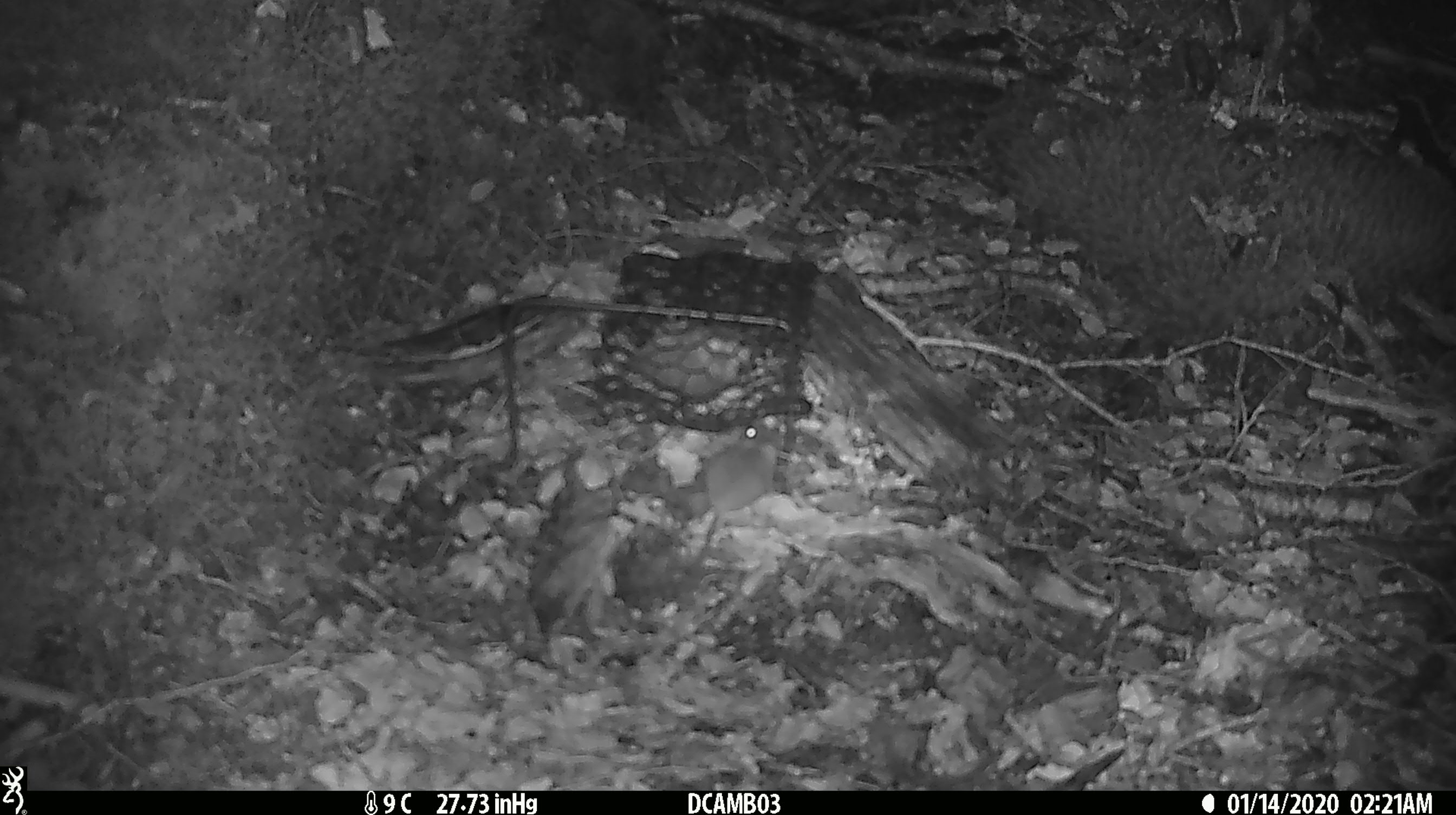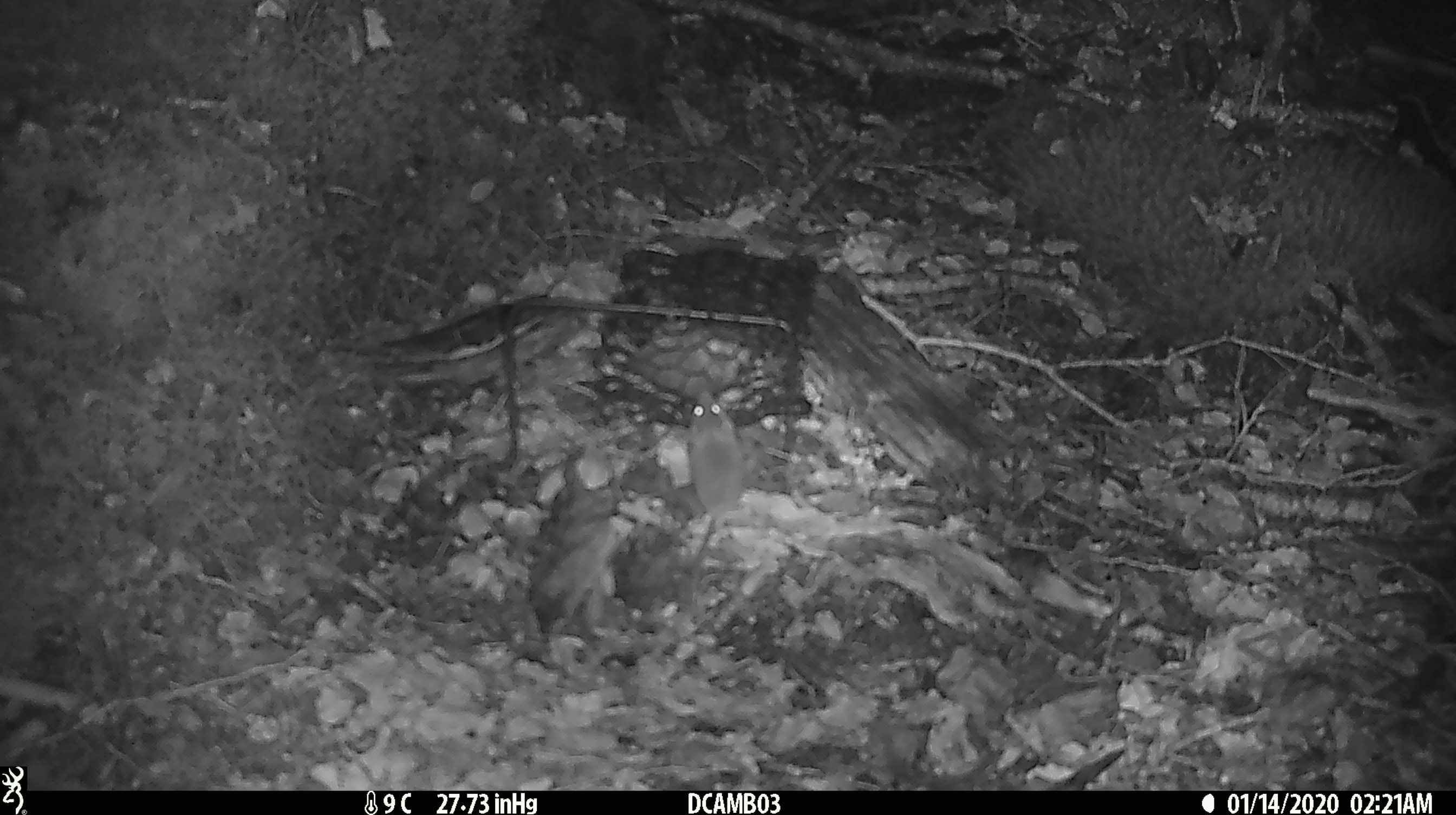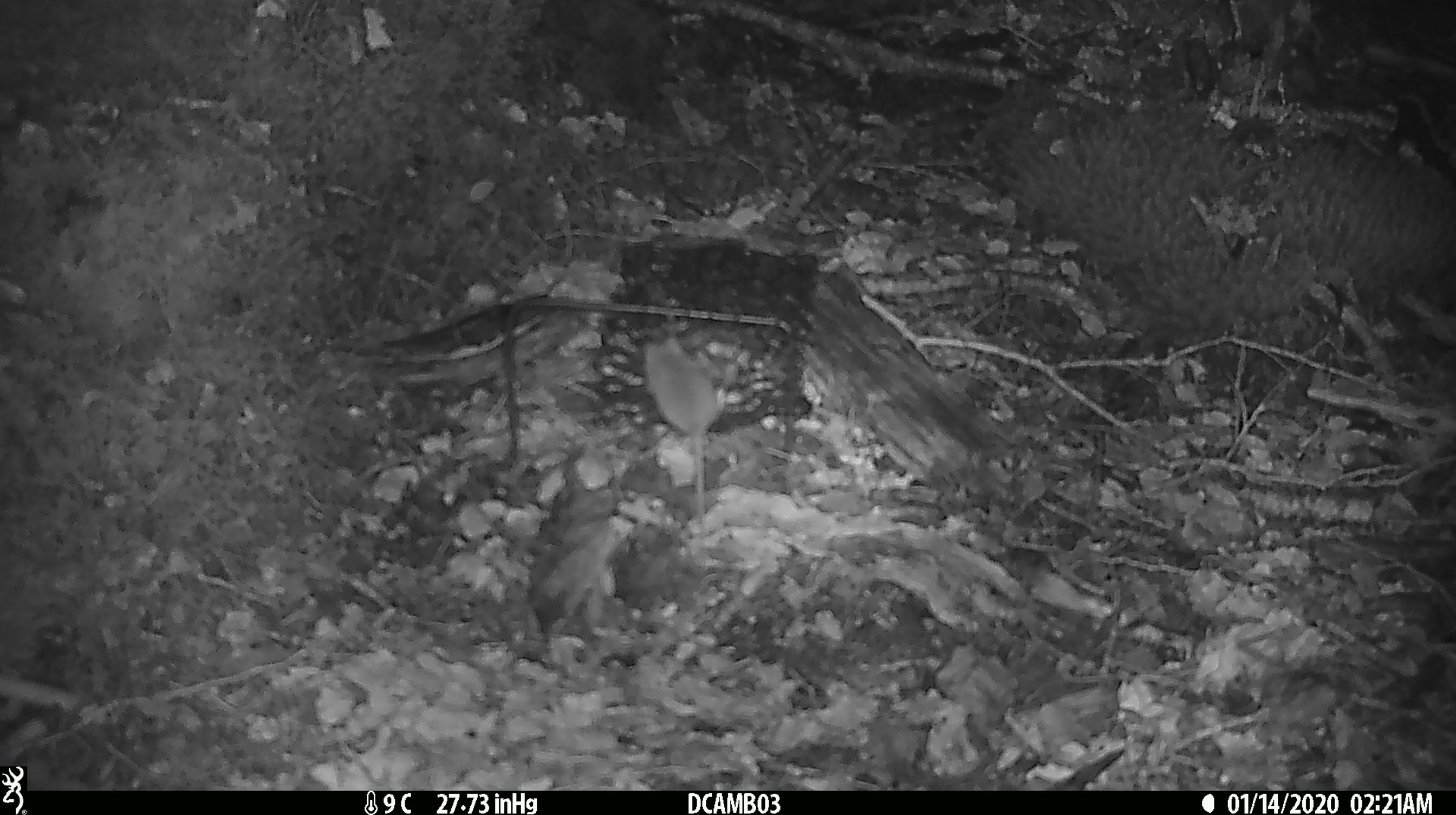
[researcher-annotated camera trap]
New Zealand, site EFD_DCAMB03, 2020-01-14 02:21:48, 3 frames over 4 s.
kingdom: Animalia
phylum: Chordata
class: Mammalia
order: Rodentia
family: Muridae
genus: Mus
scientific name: Mus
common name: mouse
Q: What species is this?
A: Mouse (Mus).